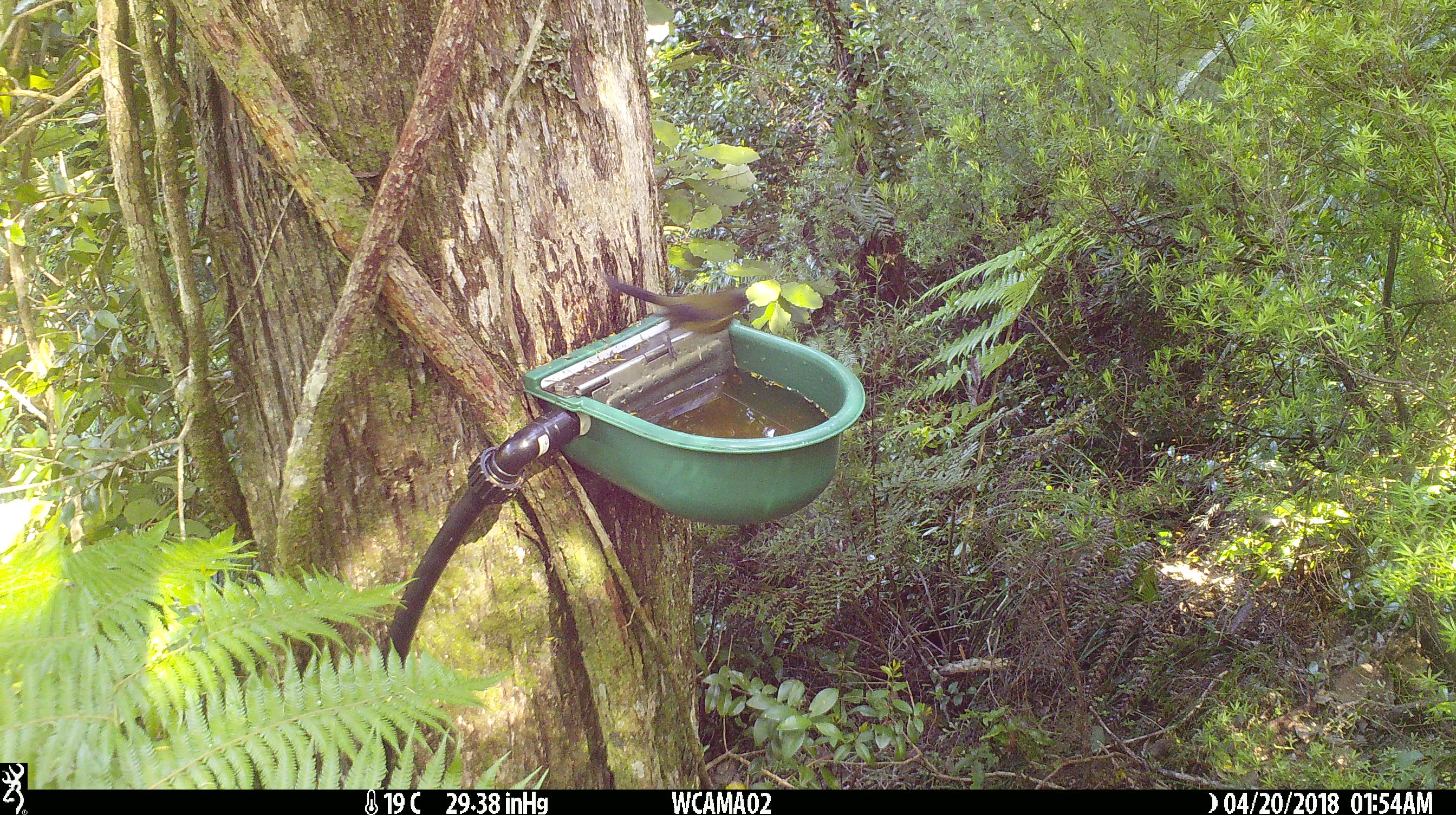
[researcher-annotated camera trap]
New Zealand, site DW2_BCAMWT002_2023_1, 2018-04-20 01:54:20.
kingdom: Animalia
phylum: Chordata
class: Aves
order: Passeriformes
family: Meliphagidae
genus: Anthornis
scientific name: Anthornis melanura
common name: new zealand bellbird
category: bellbird